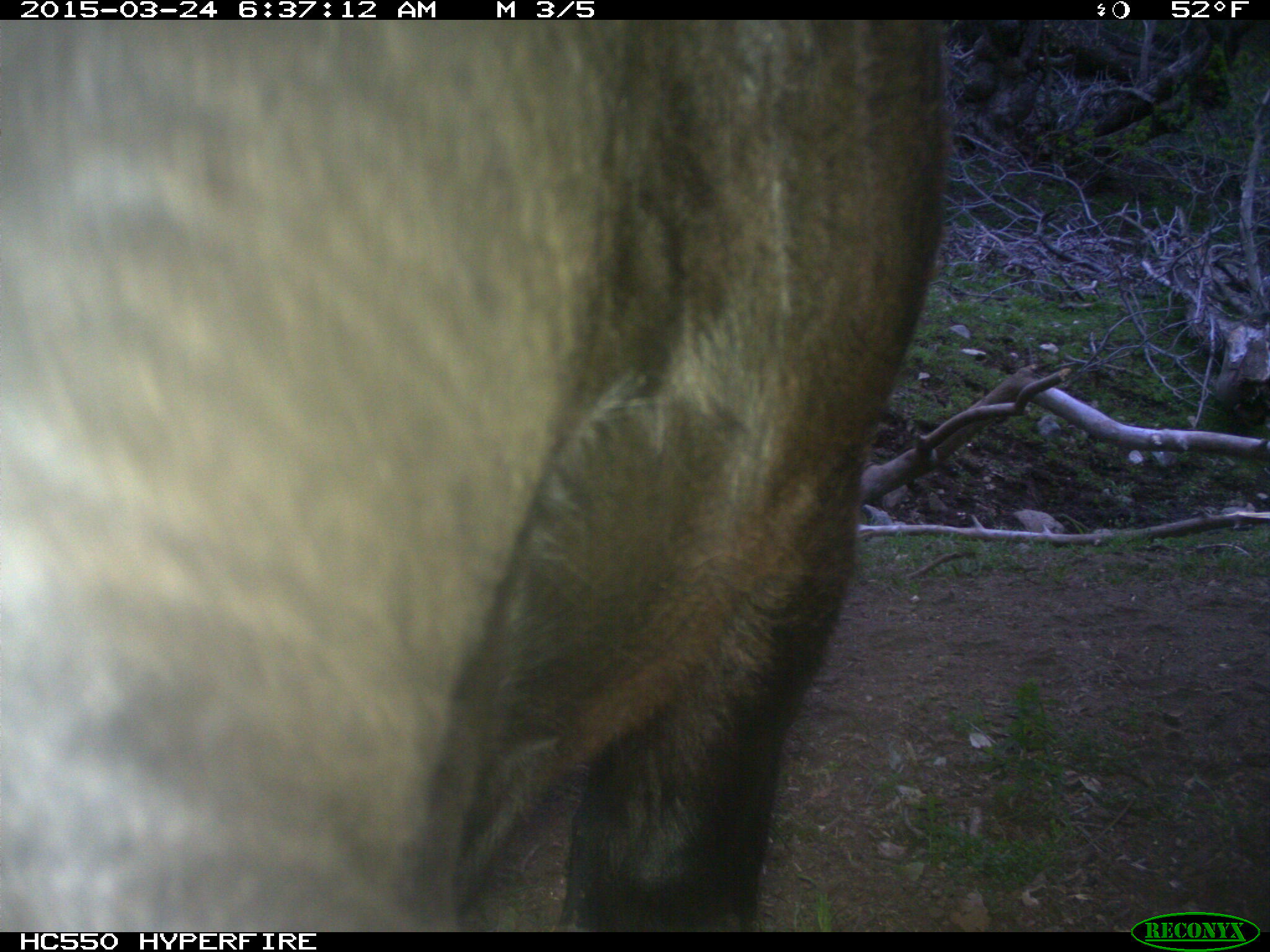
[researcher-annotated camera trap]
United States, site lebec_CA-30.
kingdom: Animalia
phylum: Chordata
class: Mammalia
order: Artiodactyla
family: Bovidae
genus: Bos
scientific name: Bos taurus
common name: domestic cow